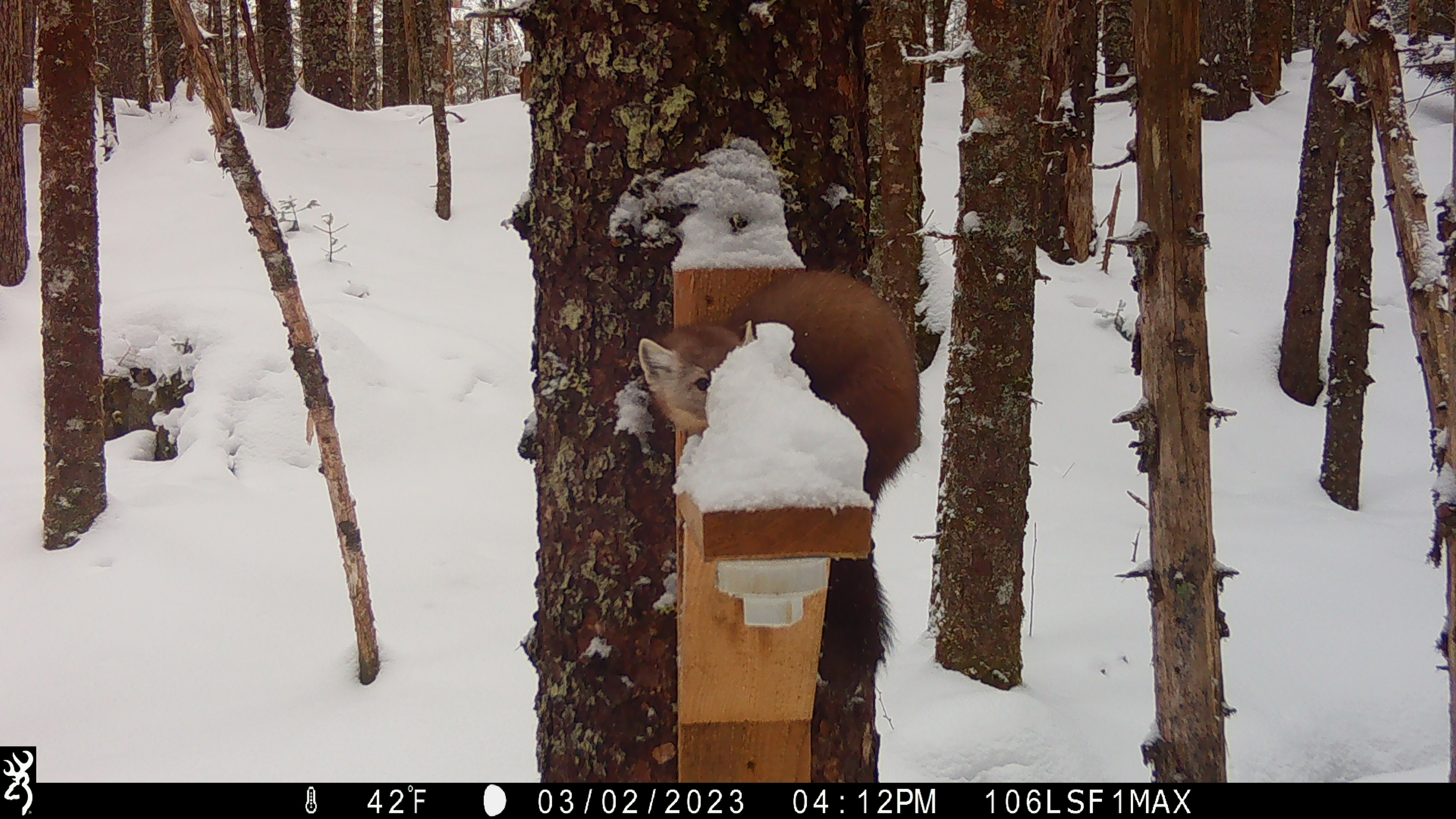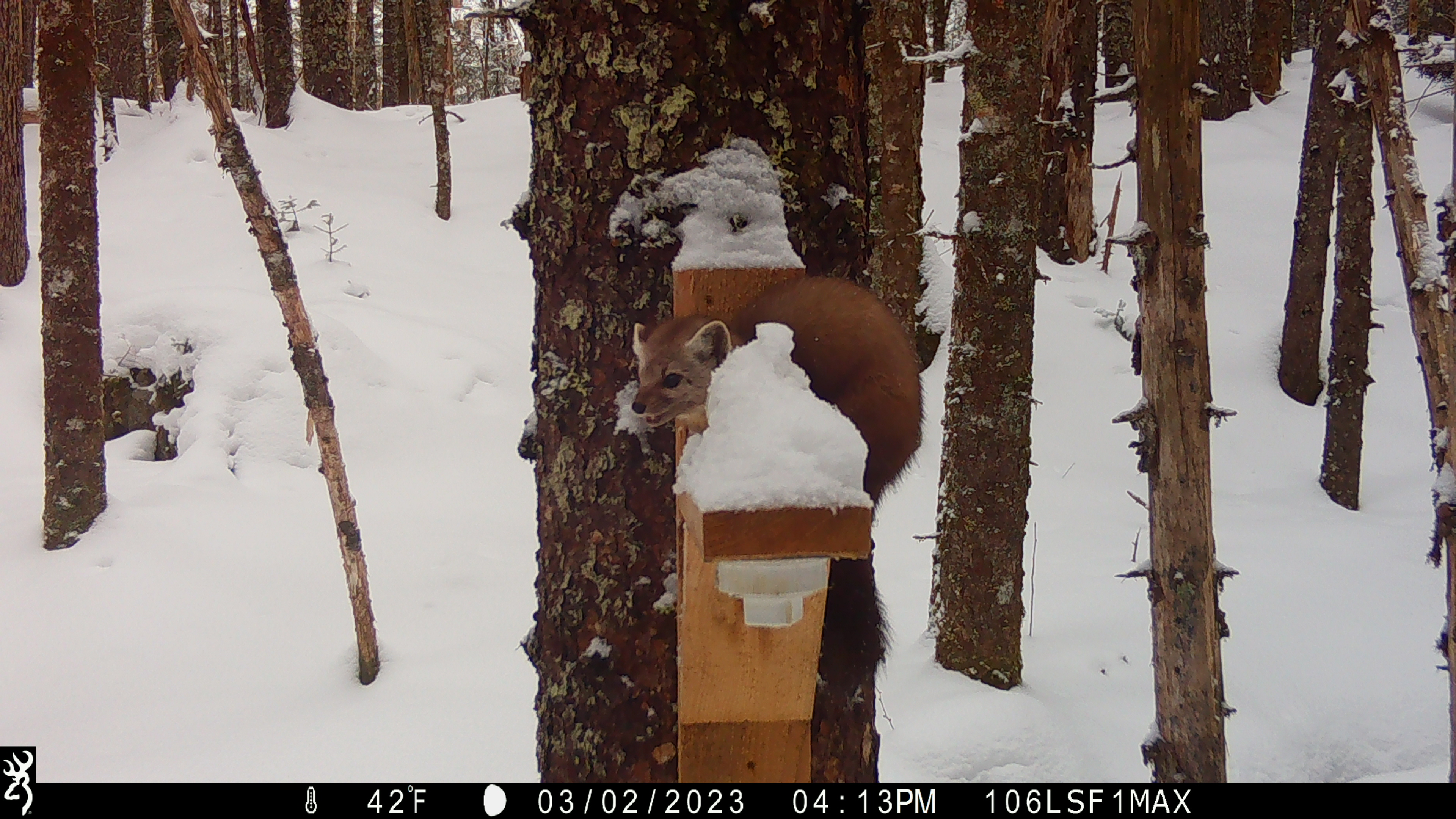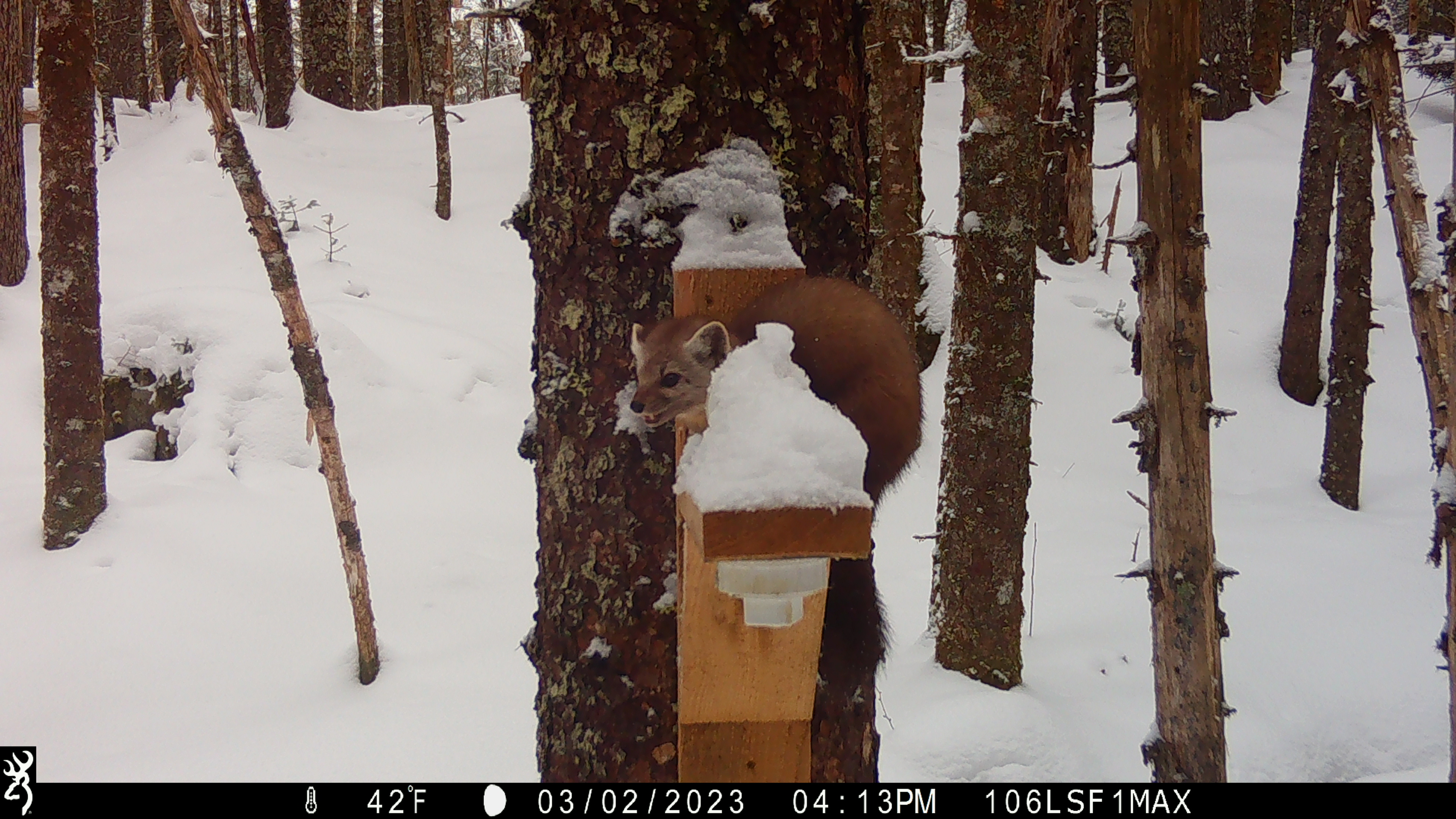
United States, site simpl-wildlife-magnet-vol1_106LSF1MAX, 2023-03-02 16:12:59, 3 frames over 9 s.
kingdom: Animalia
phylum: Chordata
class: Mammalia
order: Carnivora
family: Mustelidae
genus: Martes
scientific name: Martes americana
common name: american marten